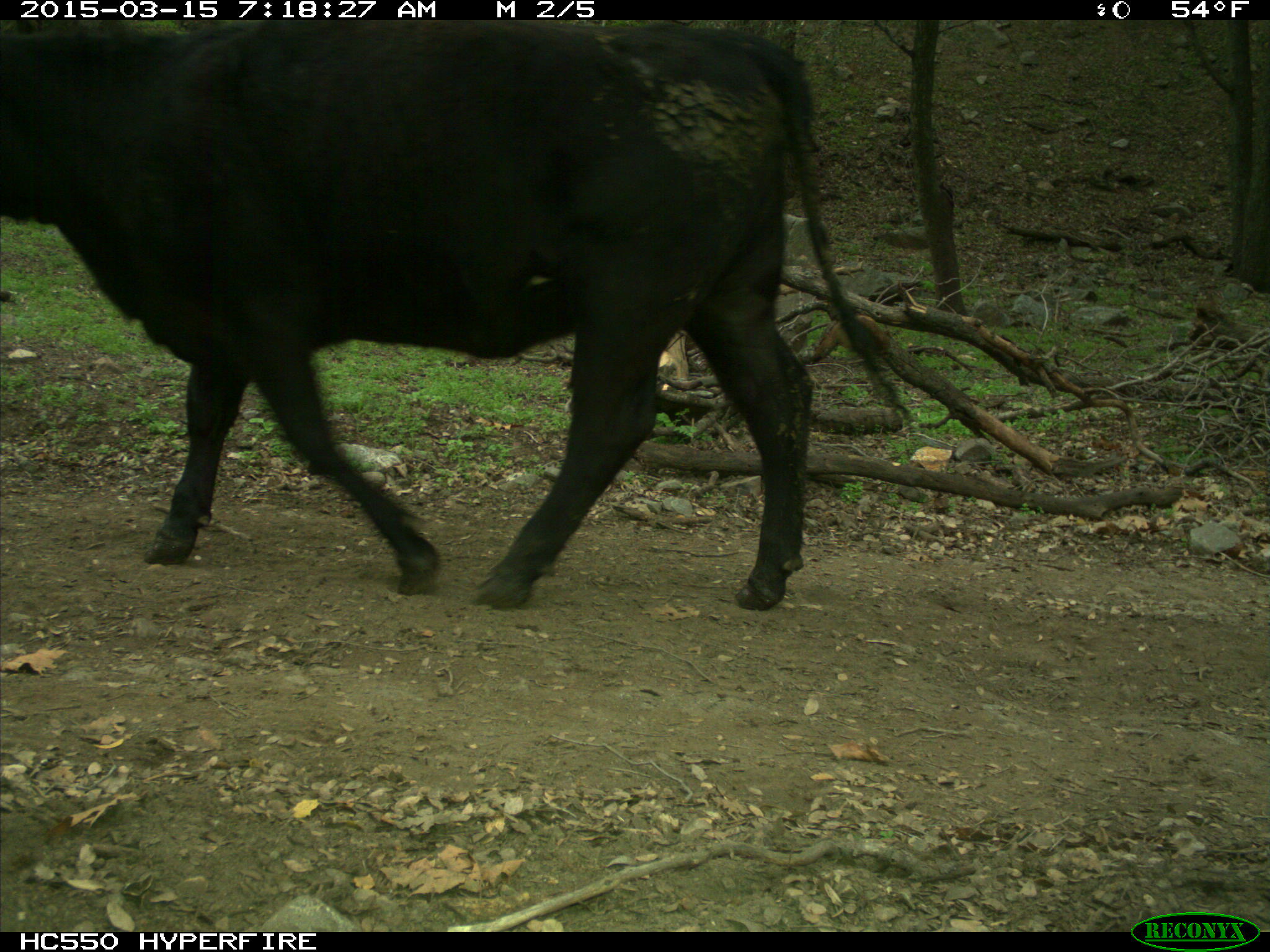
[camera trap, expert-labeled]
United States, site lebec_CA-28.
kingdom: Animalia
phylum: Chordata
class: Mammalia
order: Artiodactyla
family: Bovidae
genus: Bos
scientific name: Bos taurus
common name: domestic cow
Bos taurus (domestic cow).